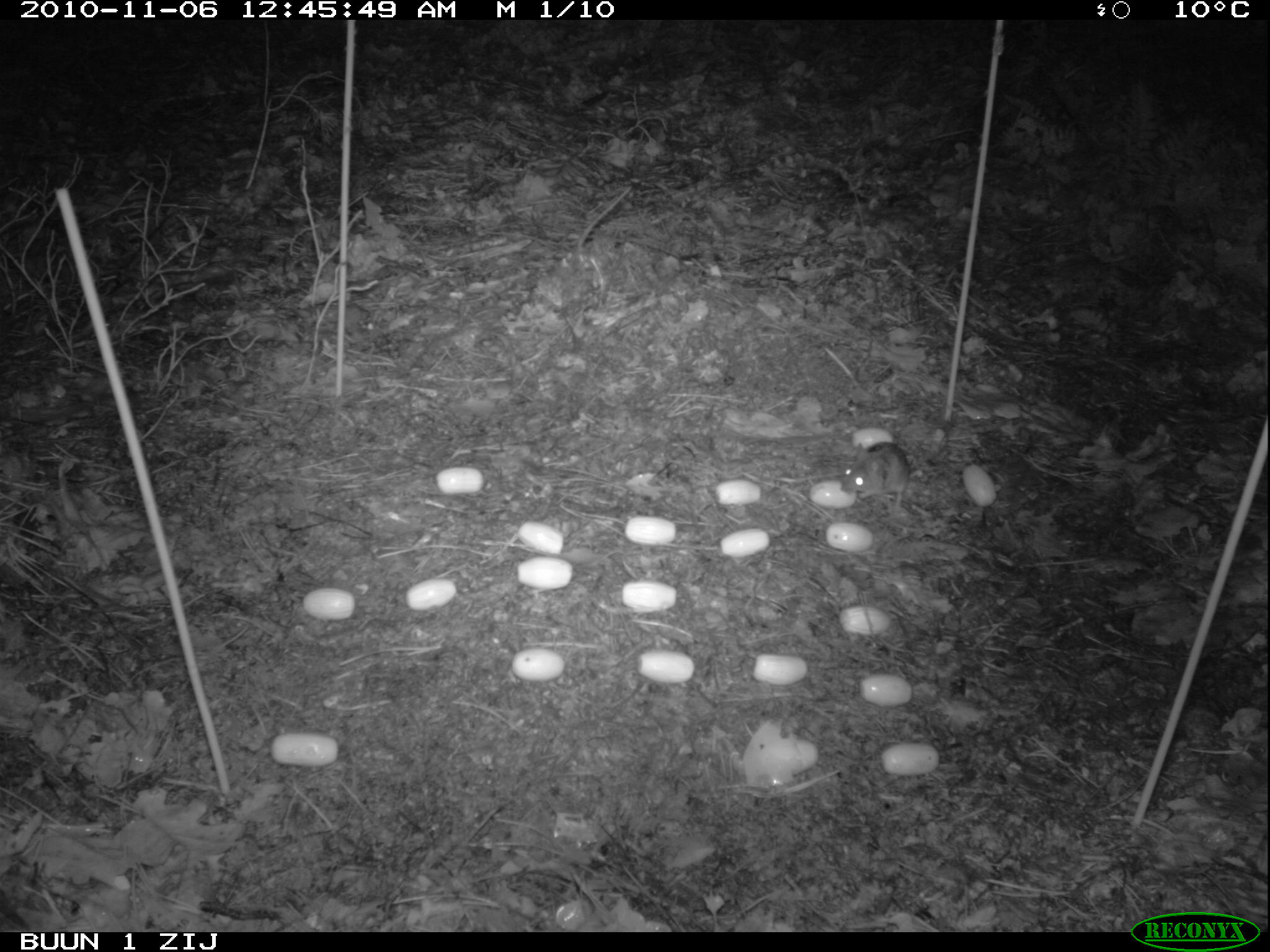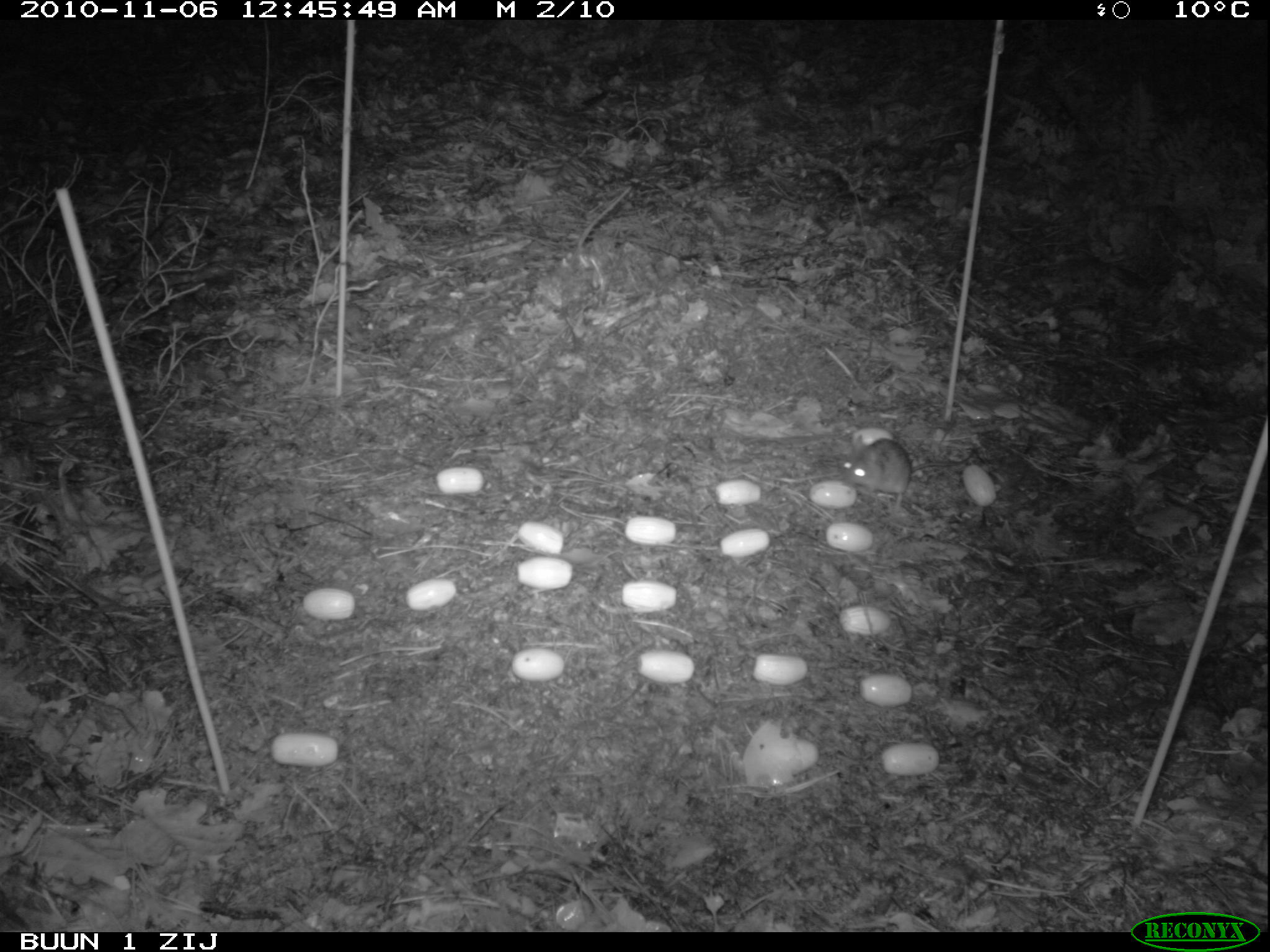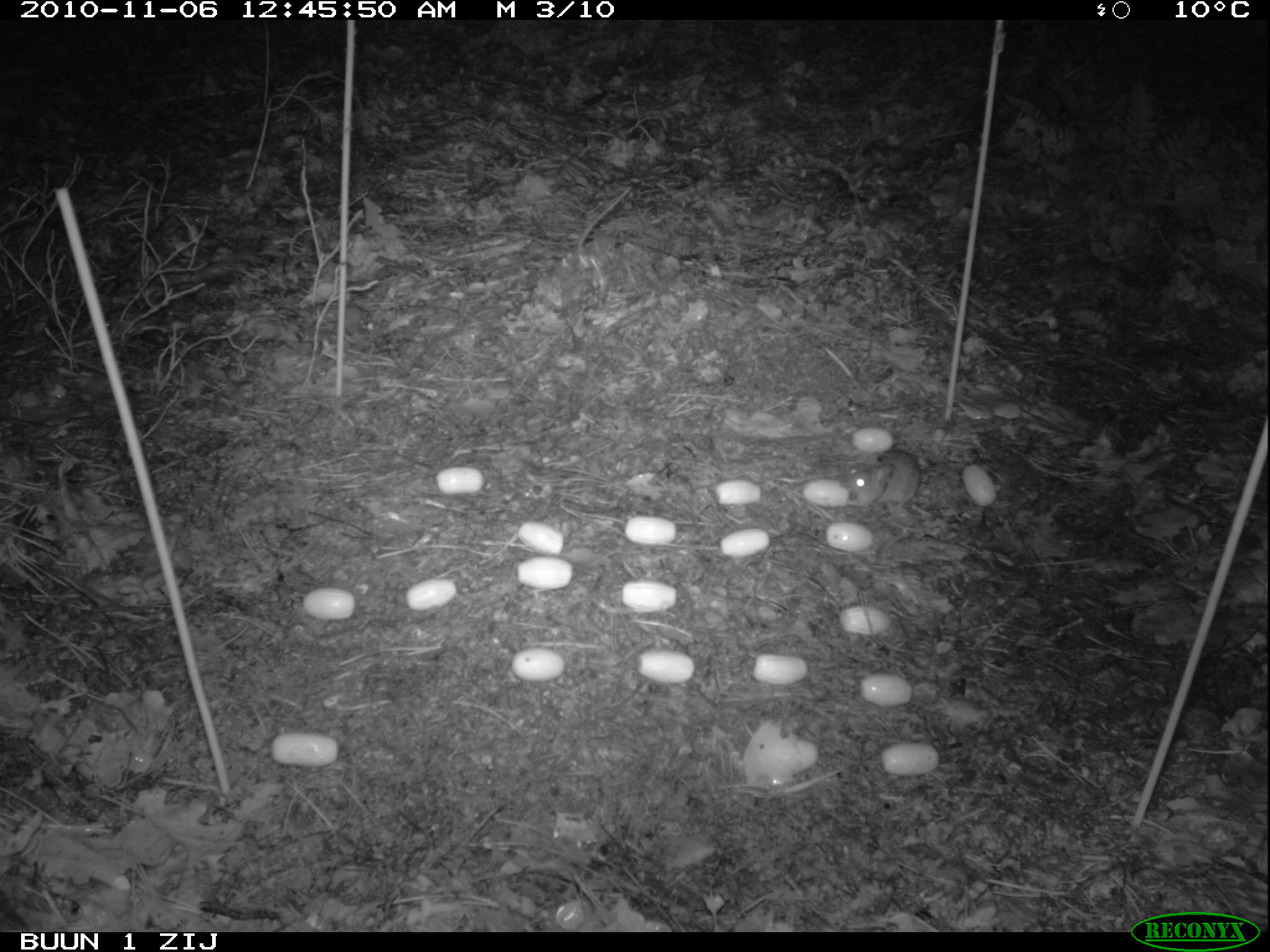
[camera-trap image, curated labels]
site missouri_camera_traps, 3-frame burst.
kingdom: Animalia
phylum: Chordata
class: Mammalia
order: Rodentia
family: Muridae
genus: Apodemus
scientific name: Apodemus sylvaticus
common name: wood mouse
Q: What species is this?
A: Wood mouse (Apodemus sylvaticus).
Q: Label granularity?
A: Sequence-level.